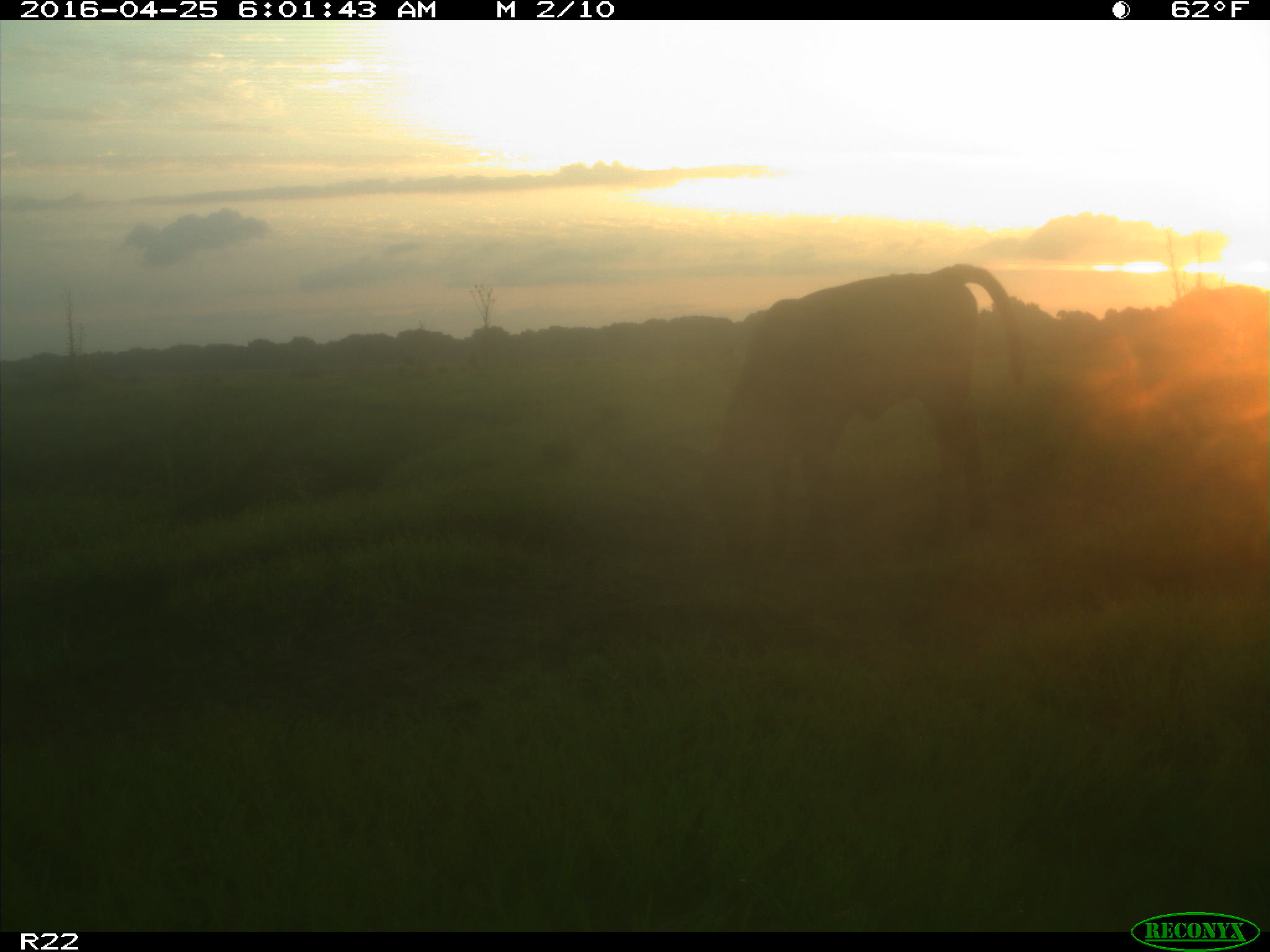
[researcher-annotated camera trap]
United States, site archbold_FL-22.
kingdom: Animalia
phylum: Chordata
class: Mammalia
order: Artiodactyla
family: Bovidae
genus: Bos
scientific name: Bos taurus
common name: domestic cow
Bos taurus (domestic cow).